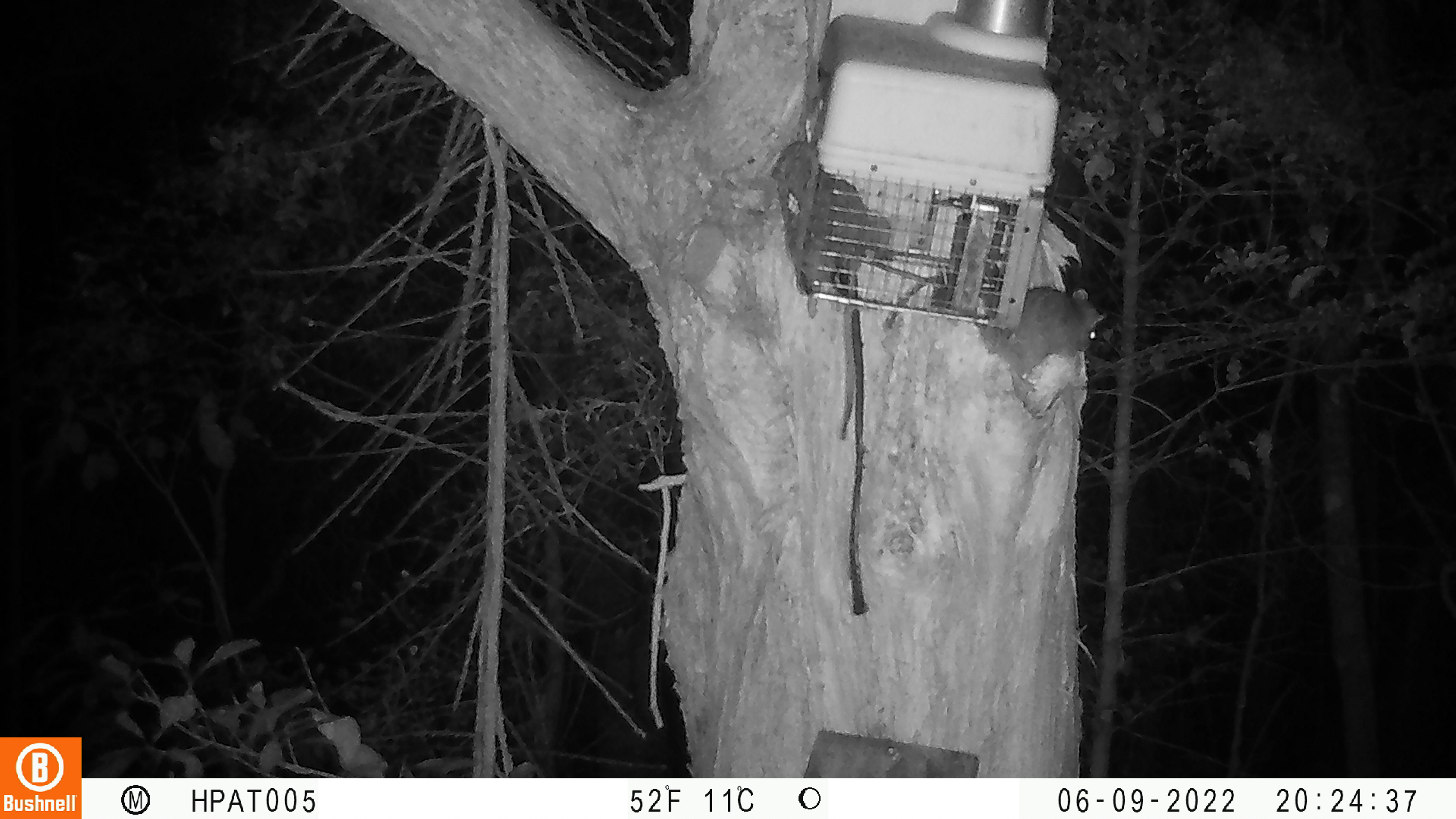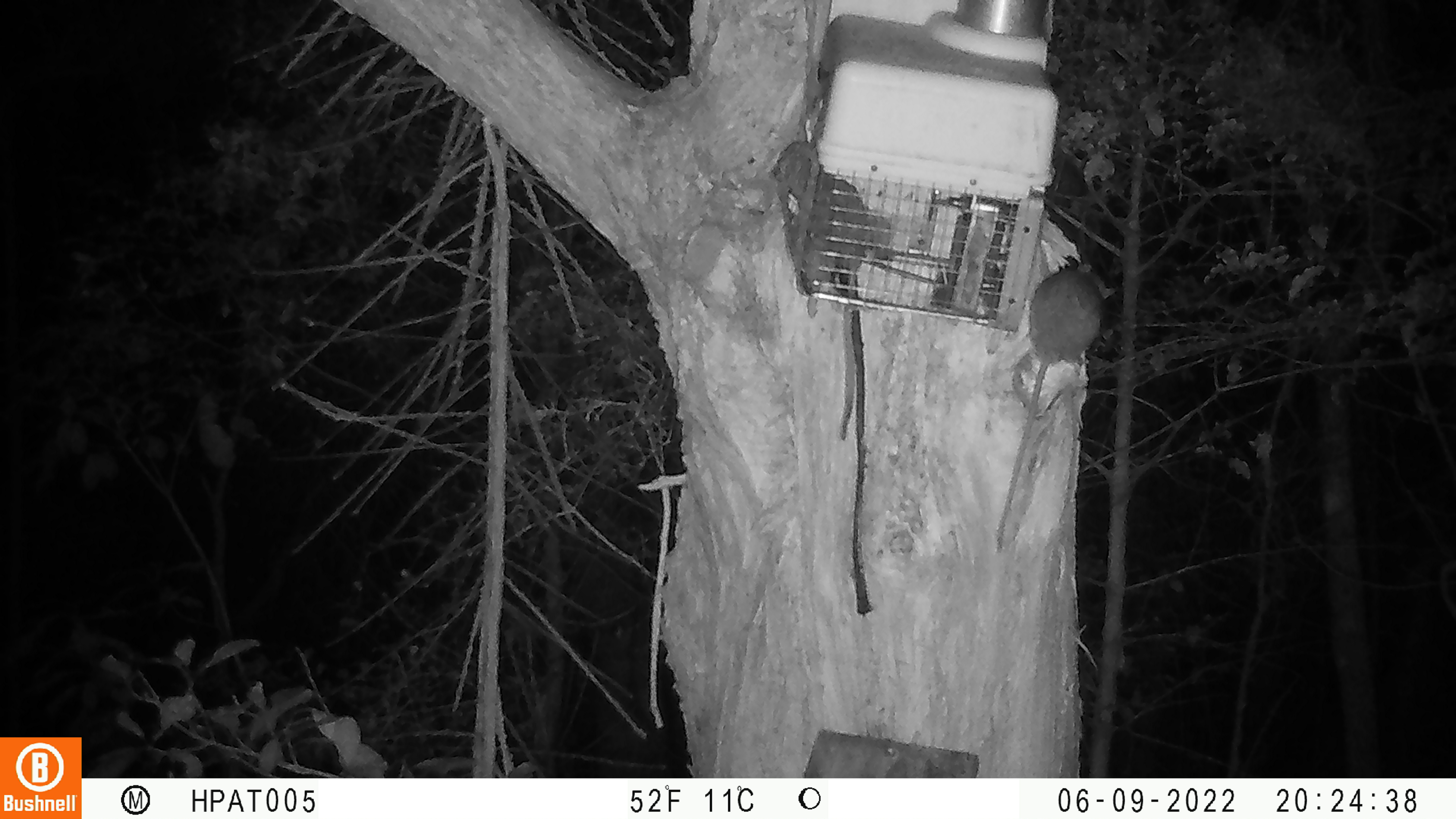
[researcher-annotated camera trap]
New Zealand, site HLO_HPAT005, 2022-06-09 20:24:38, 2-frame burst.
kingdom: Animalia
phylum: Chordata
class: Mammalia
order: Rodentia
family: Muridae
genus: Rattus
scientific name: Rattus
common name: rat